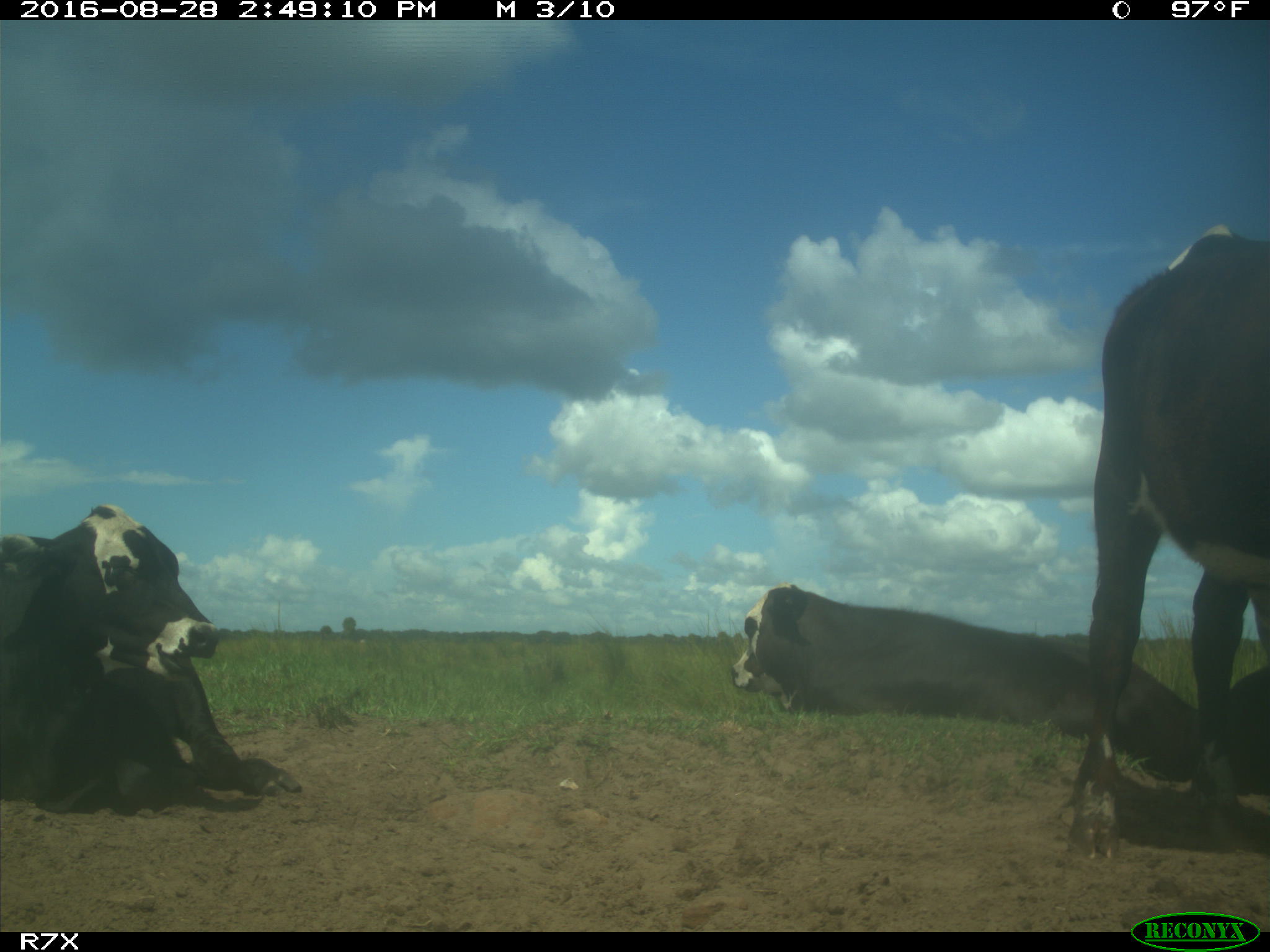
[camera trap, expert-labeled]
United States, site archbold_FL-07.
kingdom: Animalia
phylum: Chordata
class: Mammalia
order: Artiodactyla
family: Bovidae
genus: Bos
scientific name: Bos taurus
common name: domestic cow